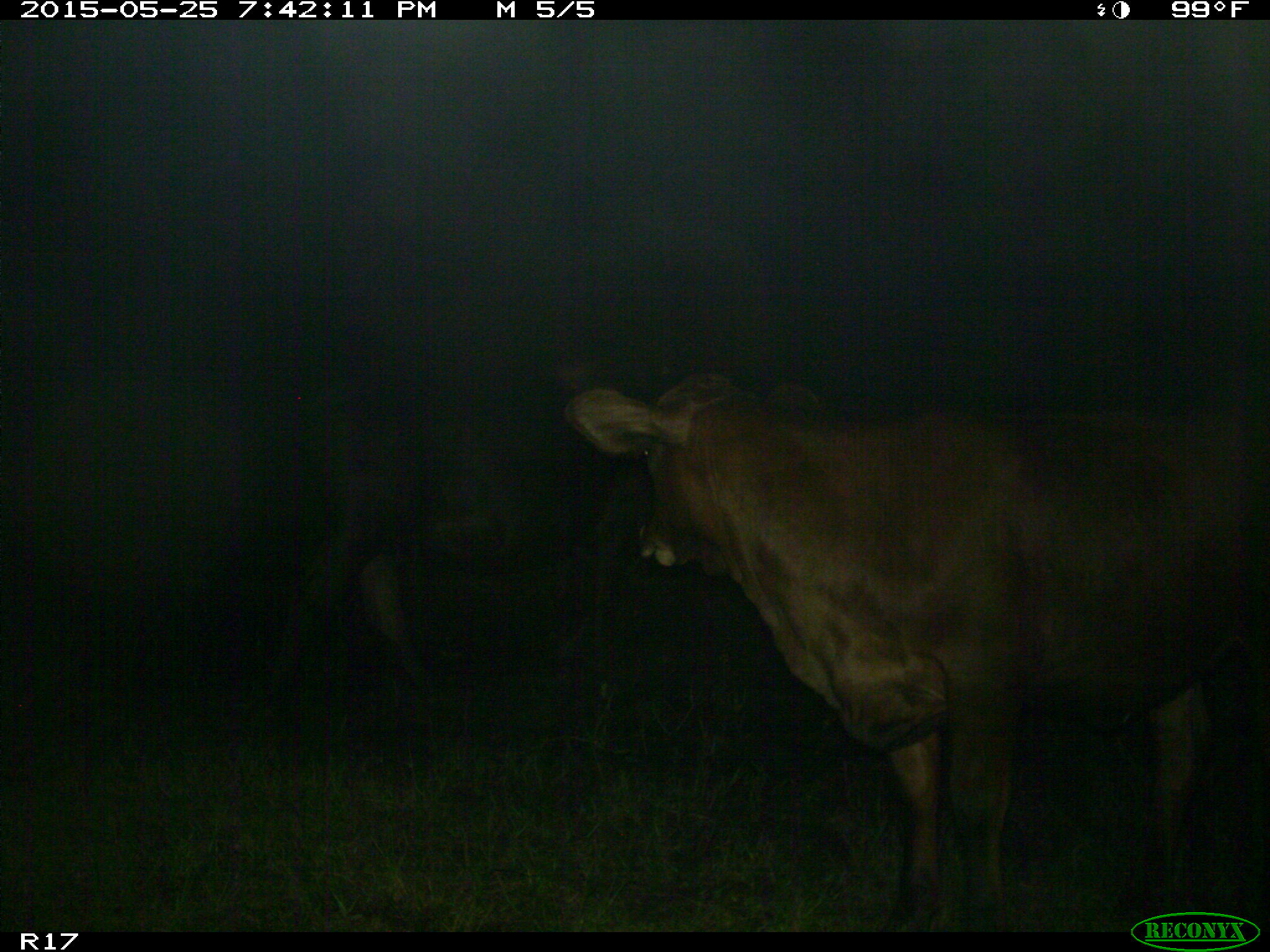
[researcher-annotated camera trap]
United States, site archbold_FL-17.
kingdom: Animalia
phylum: Chordata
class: Mammalia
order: Artiodactyla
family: Bovidae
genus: Bos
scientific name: Bos taurus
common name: domestic cow